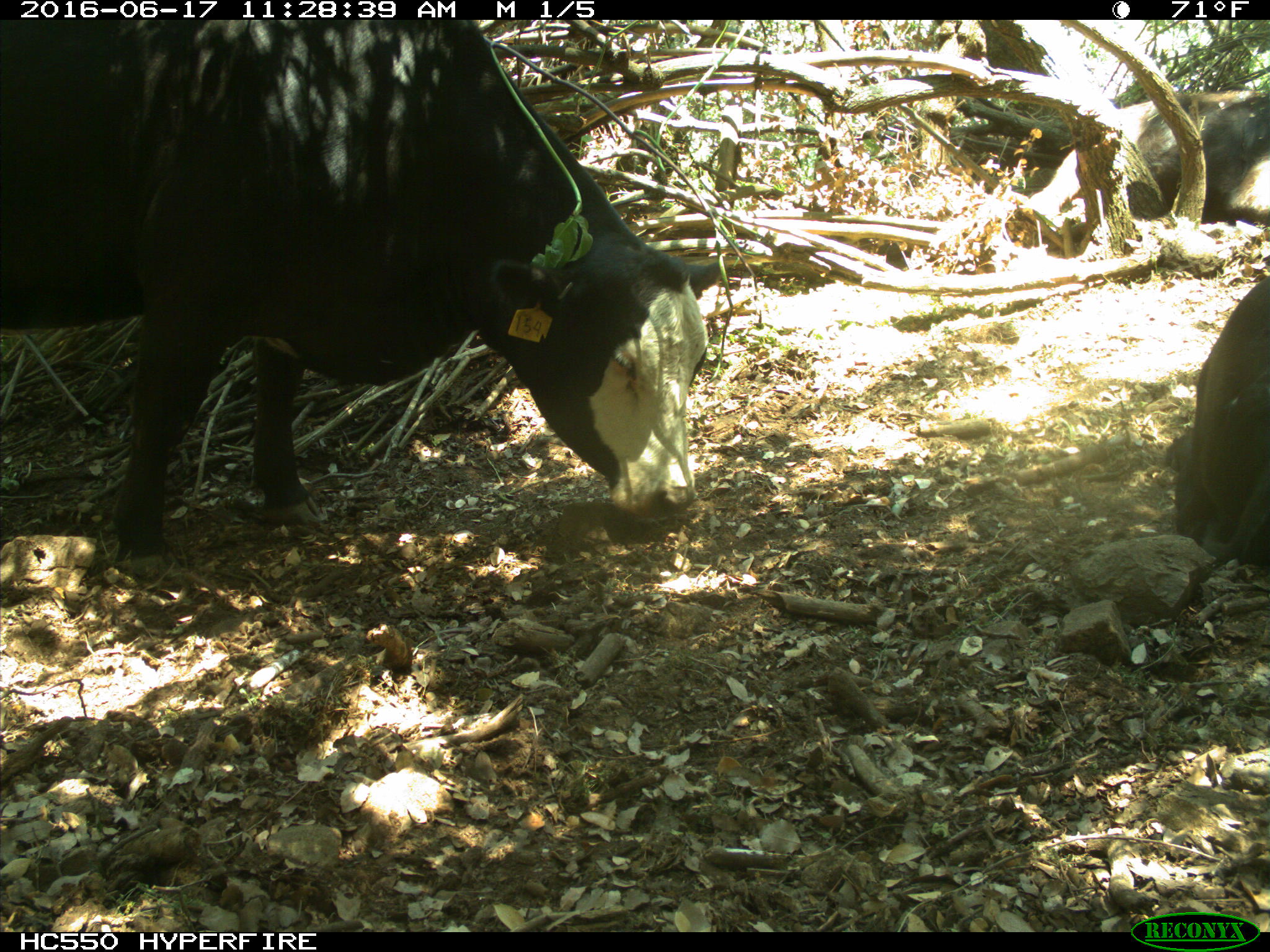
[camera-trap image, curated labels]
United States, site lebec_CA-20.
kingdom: Animalia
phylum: Chordata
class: Mammalia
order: Artiodactyla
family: Bovidae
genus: Bos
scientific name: Bos taurus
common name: domestic cow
Bos taurus (domestic cow).